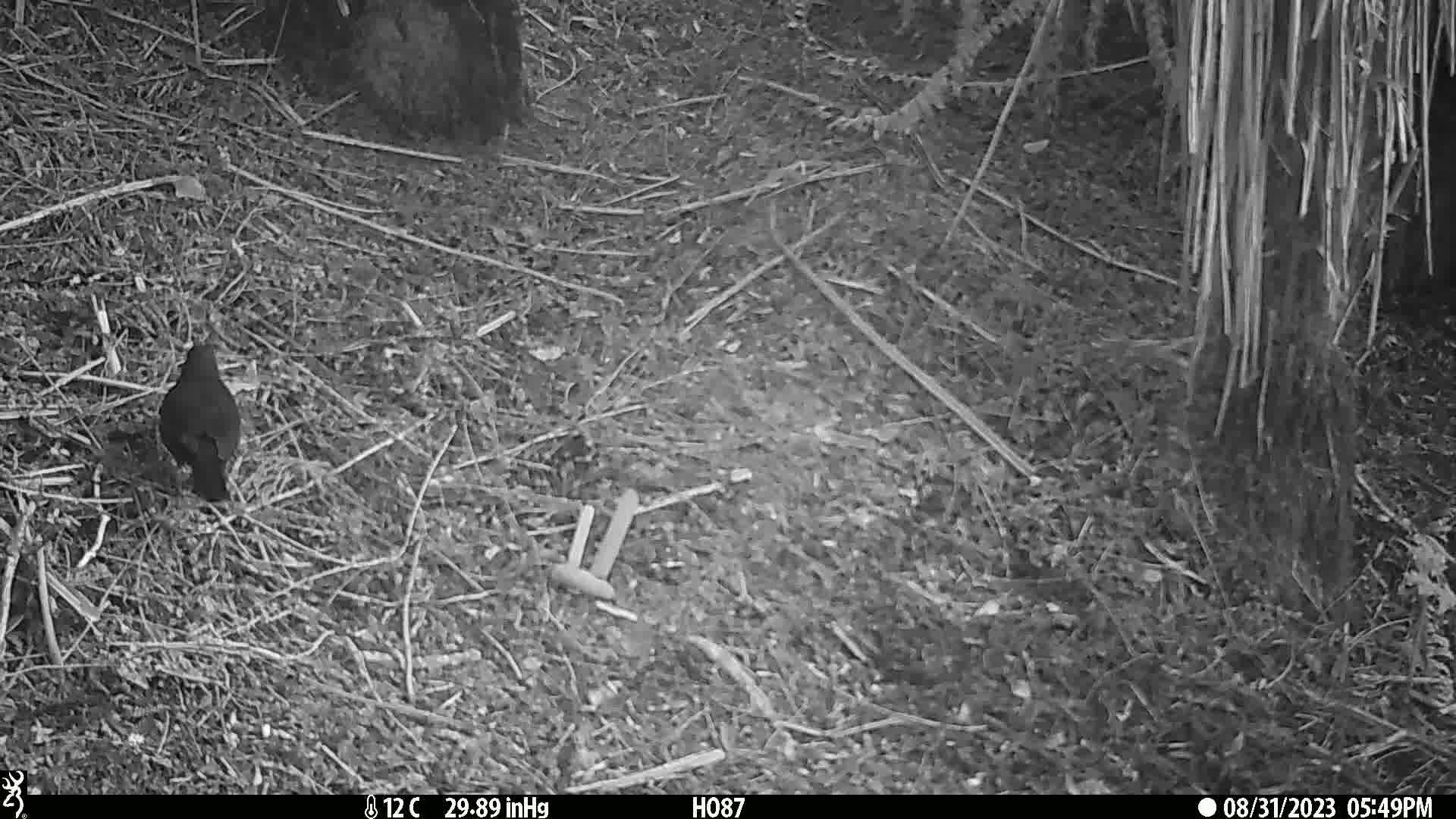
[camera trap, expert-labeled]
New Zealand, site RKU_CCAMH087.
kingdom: Animalia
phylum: Chordata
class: Aves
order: Passeriformes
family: Turdidae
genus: Turdus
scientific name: Turdus merula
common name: eurasian blackbird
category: blackbird